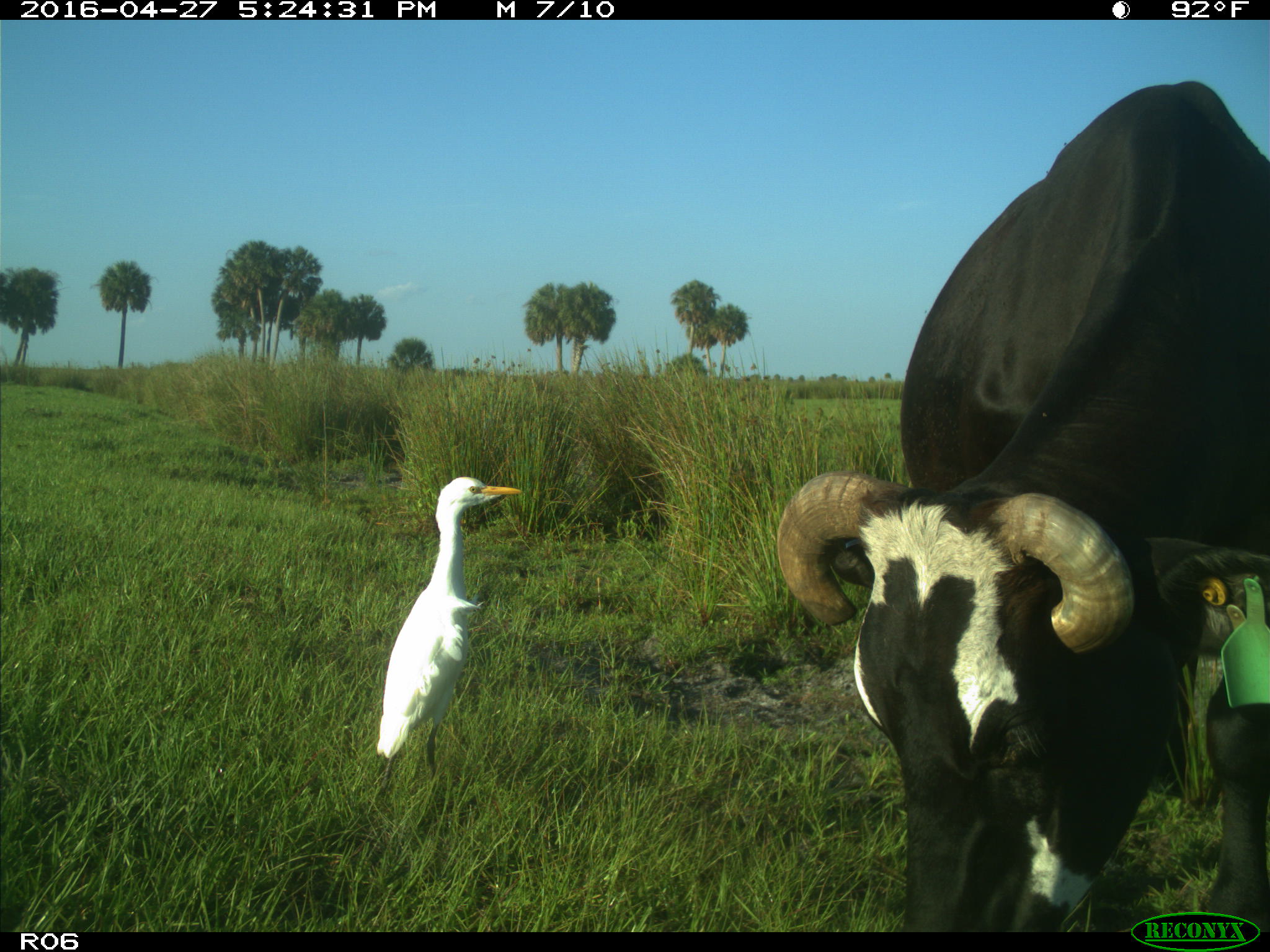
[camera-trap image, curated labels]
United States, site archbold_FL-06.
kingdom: Animalia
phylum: Chordata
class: Mammalia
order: Artiodactyla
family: Bovidae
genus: Bos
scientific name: Bos taurus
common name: domestic cow